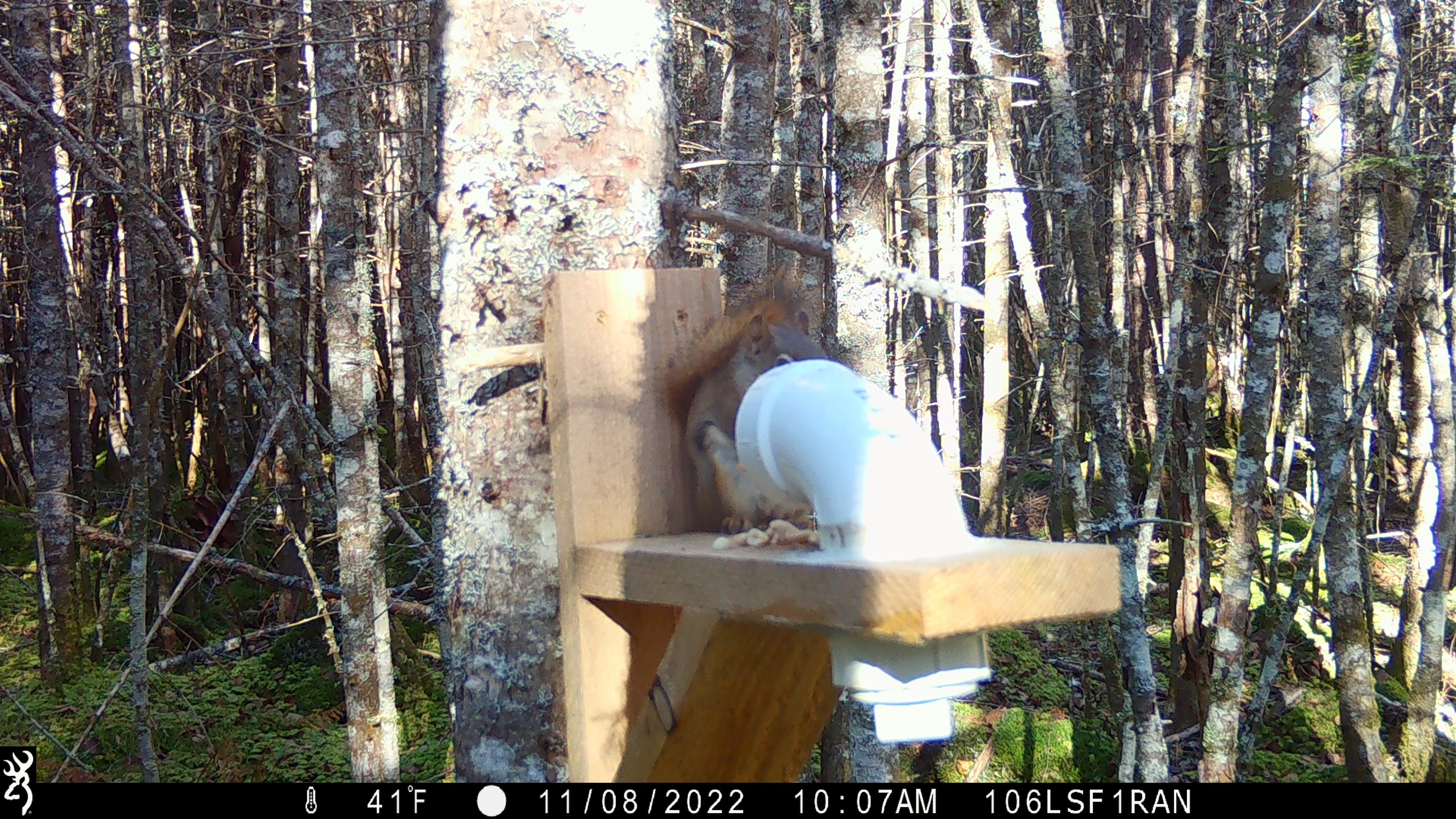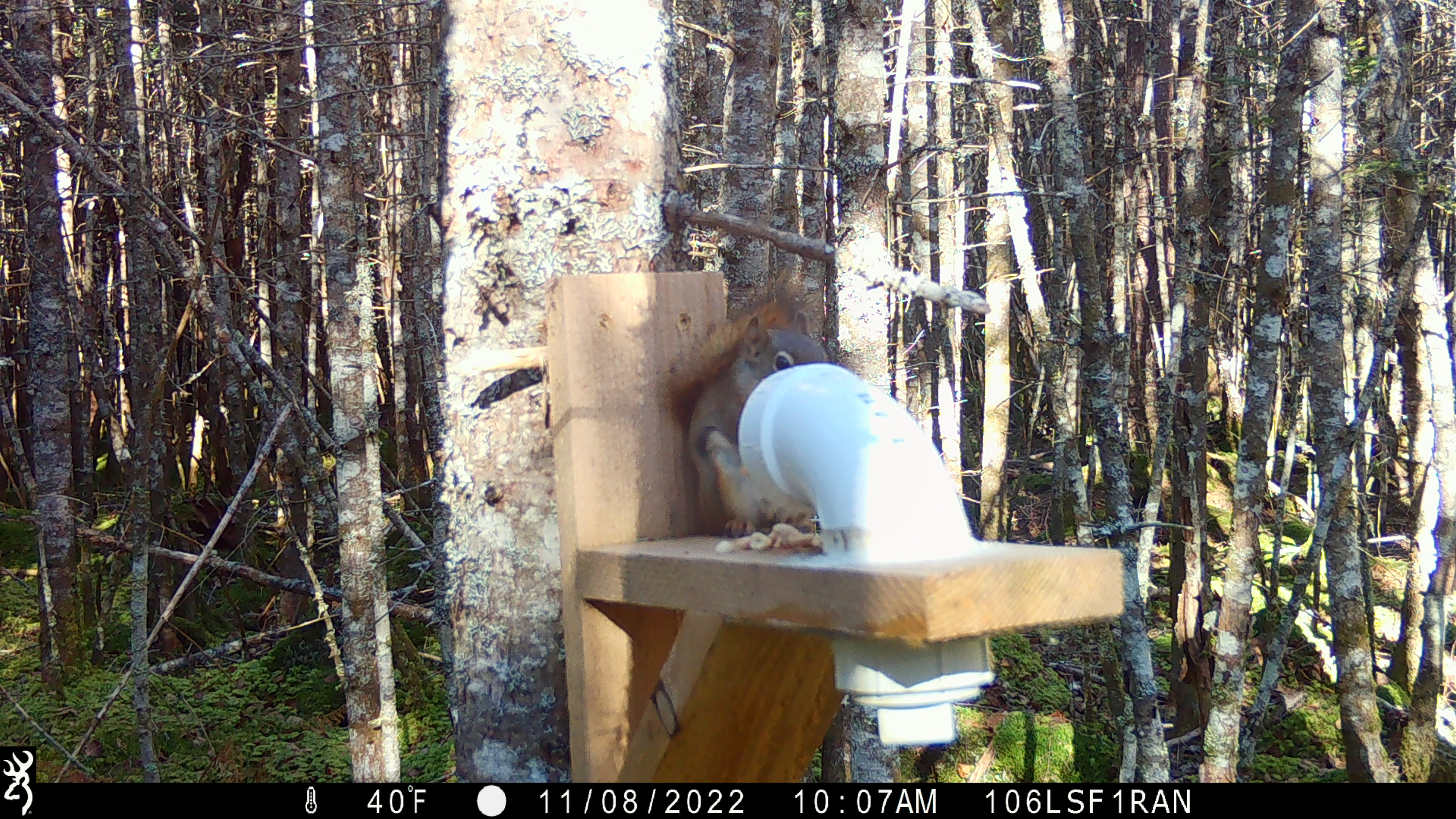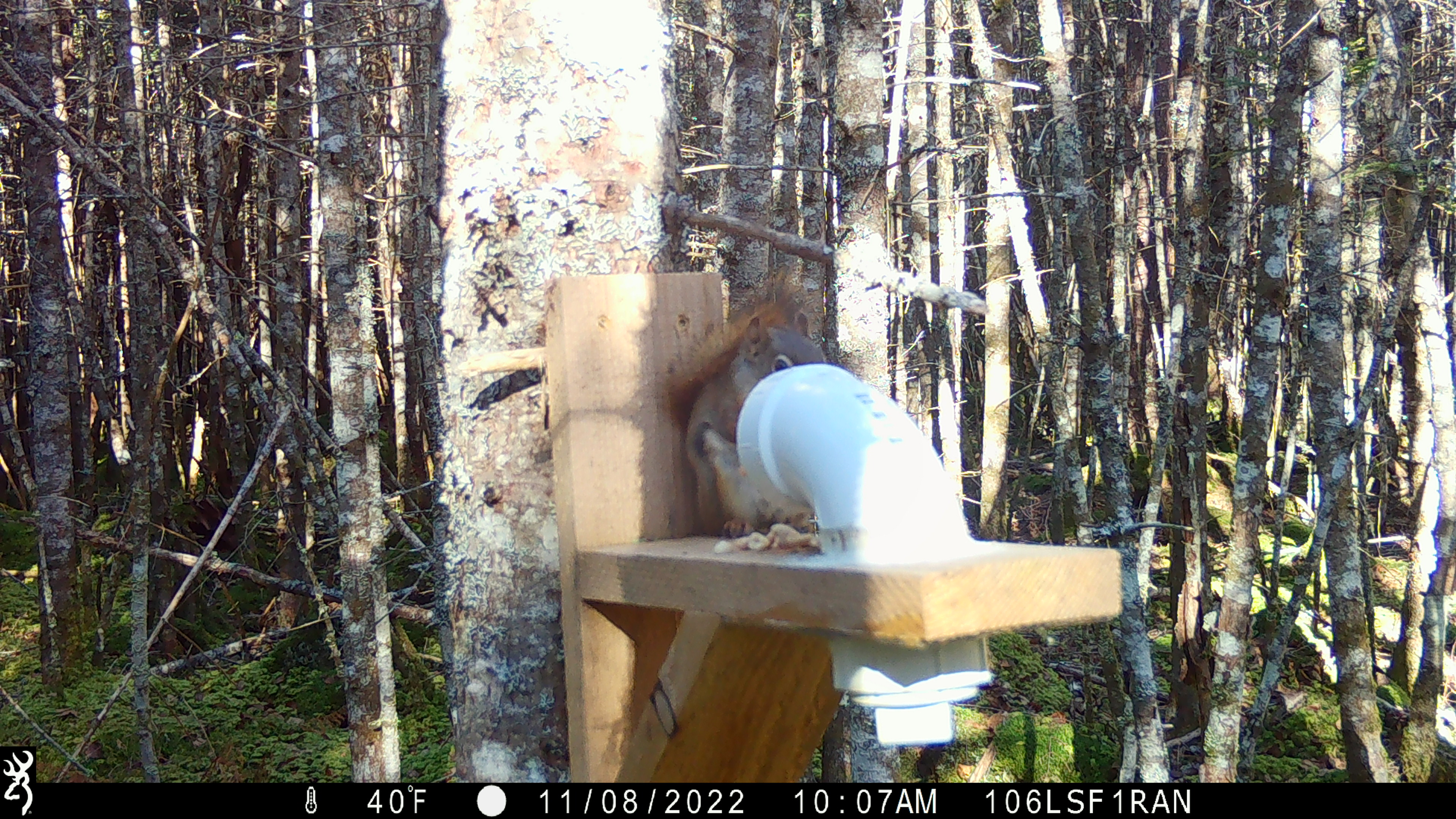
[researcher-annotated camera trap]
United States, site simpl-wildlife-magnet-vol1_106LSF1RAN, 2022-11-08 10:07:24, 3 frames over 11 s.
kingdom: Animalia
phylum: Chordata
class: Mammalia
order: Rodentia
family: Sciuridae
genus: Tamiasciurus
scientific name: Tamiasciurus hudsonicus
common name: red squirrel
Red squirrel (Tamiasciurus hudsonicus).